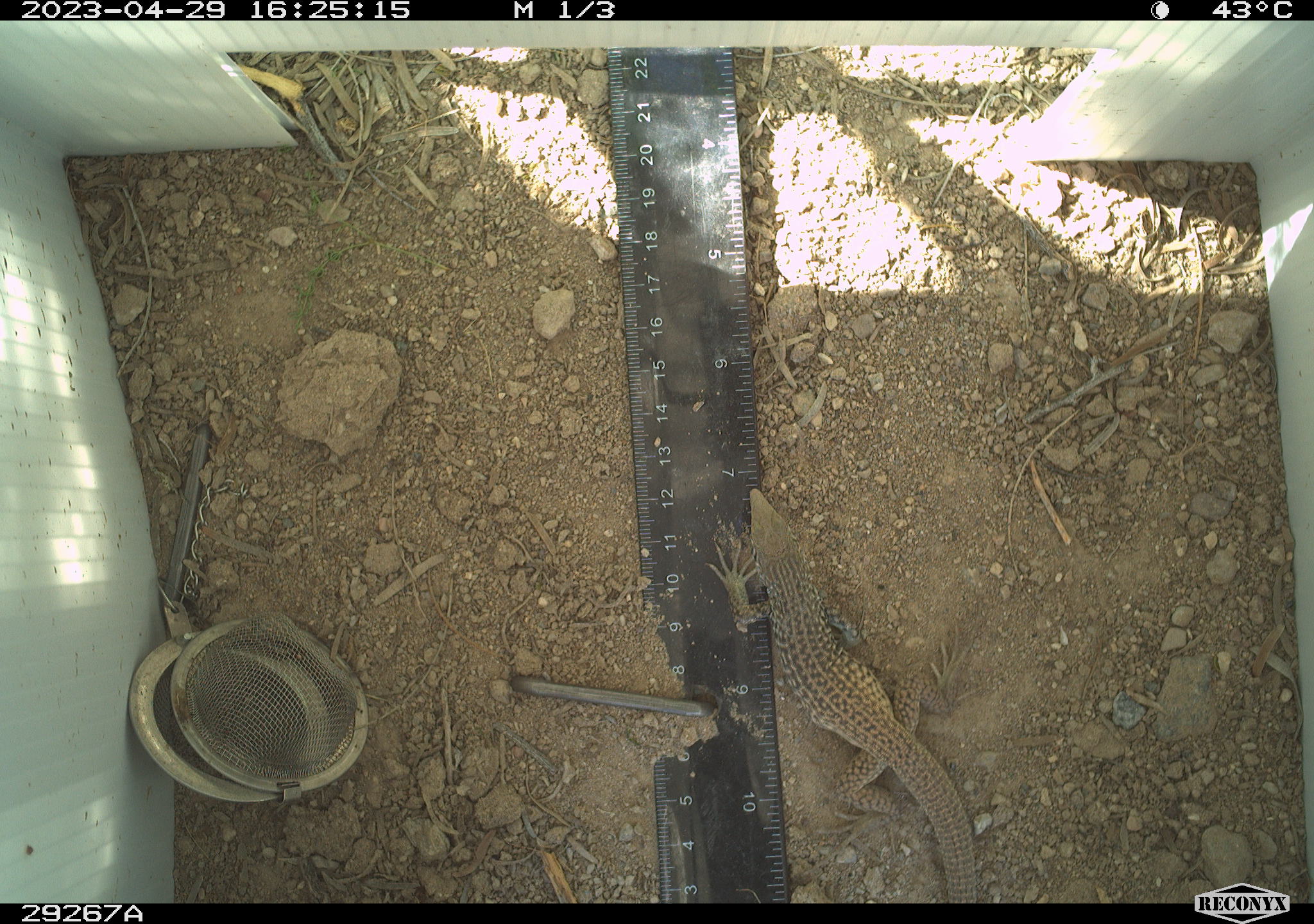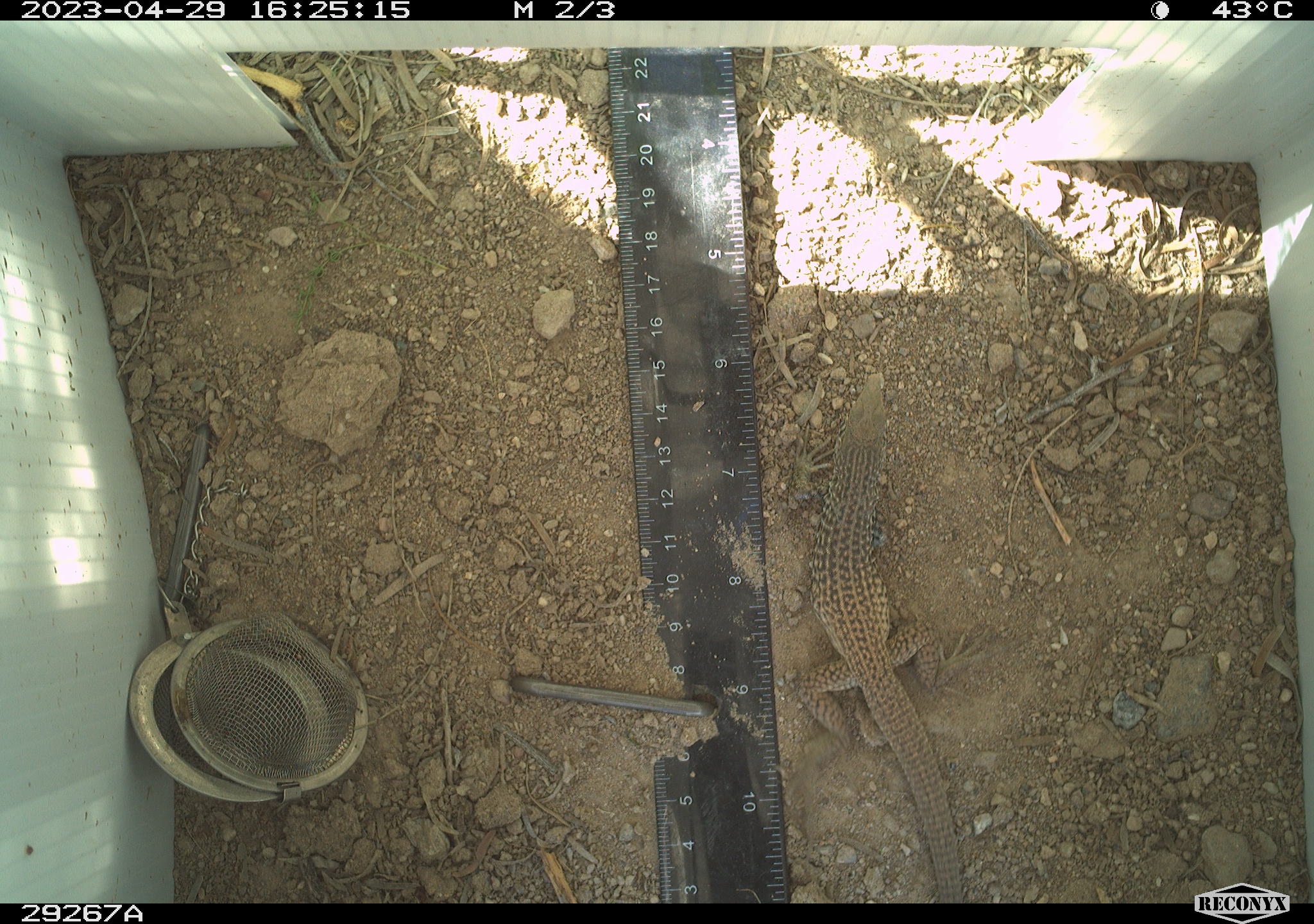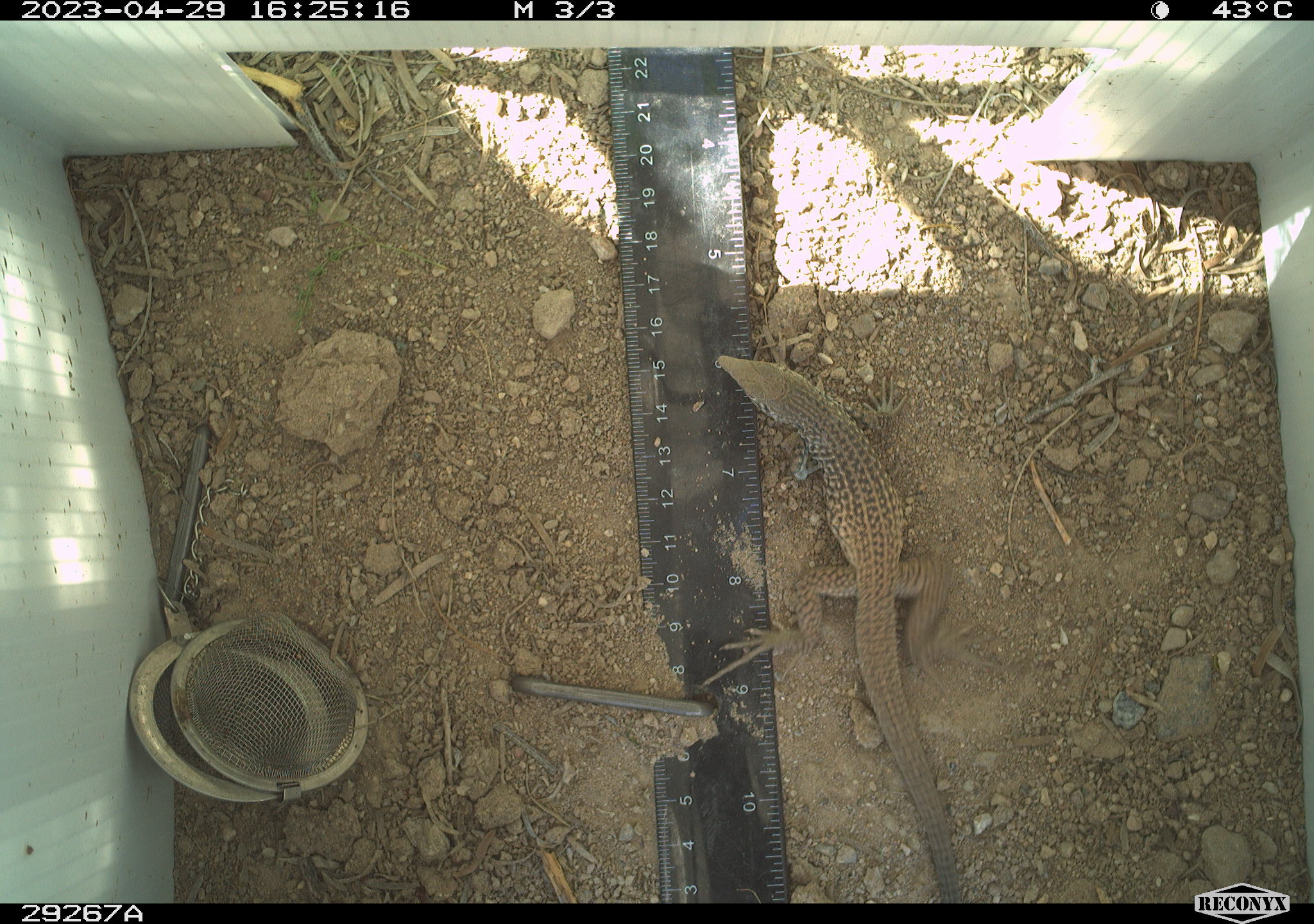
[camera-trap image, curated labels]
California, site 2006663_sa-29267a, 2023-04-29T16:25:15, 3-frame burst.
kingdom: Animalia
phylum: Chordata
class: Reptilia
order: Squamata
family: Teiidae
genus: Aspidoscelis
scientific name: Aspidoscelis tigris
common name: western whiptail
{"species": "western whiptail (Aspidoscelis tigris)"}